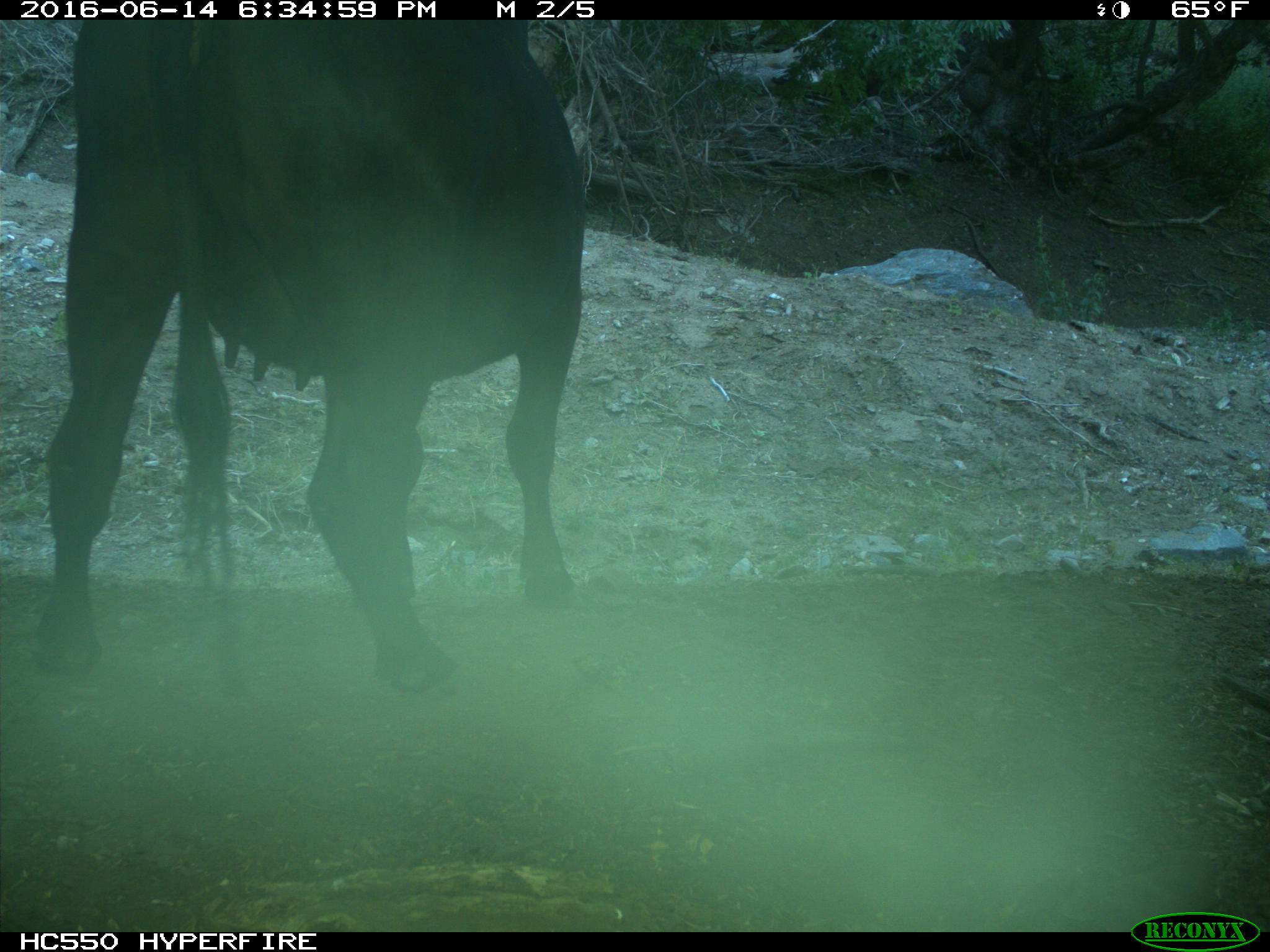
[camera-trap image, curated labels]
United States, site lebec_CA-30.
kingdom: Animalia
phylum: Chordata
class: Mammalia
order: Artiodactyla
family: Bovidae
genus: Bos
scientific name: Bos taurus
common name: domestic cow